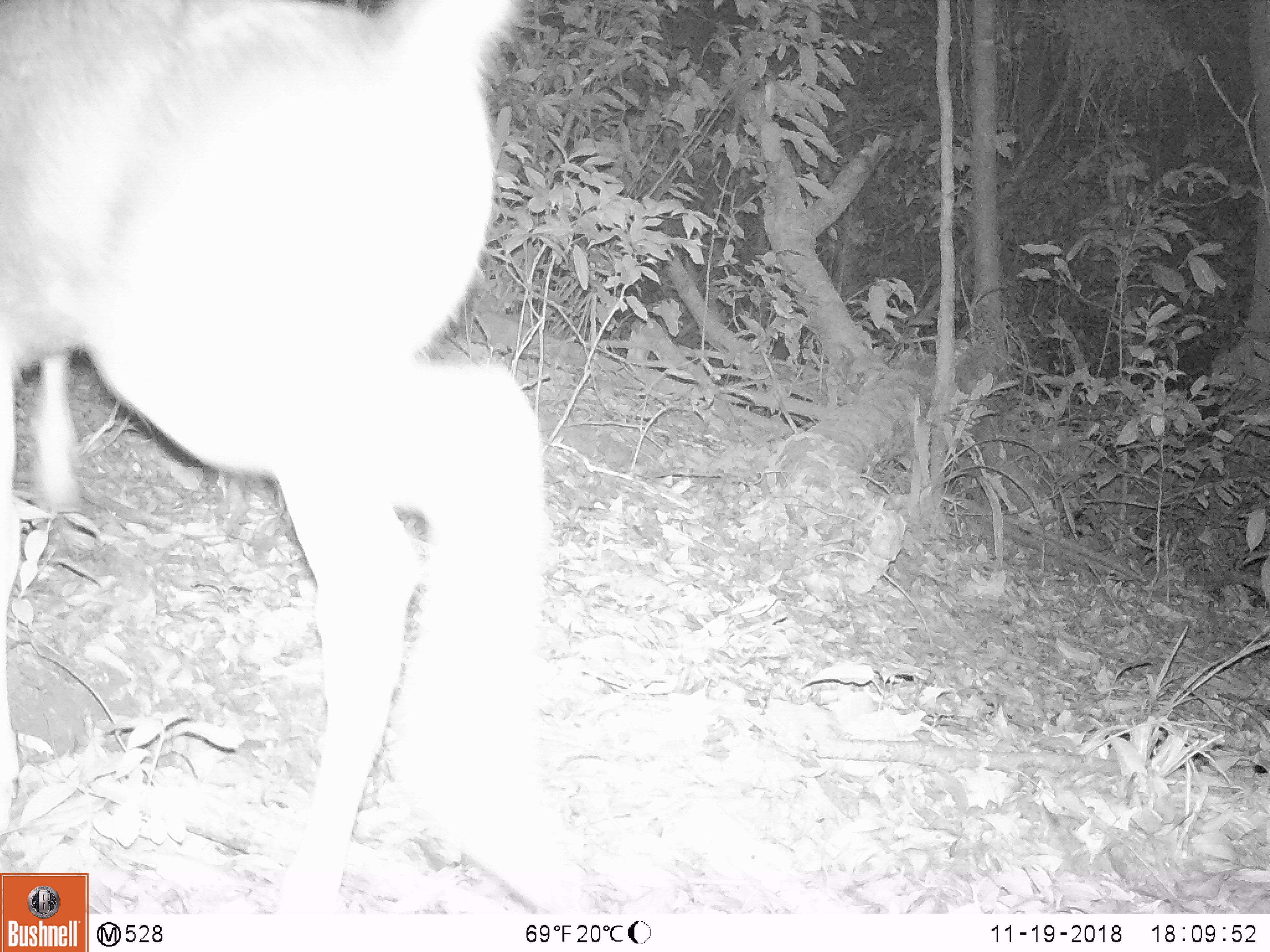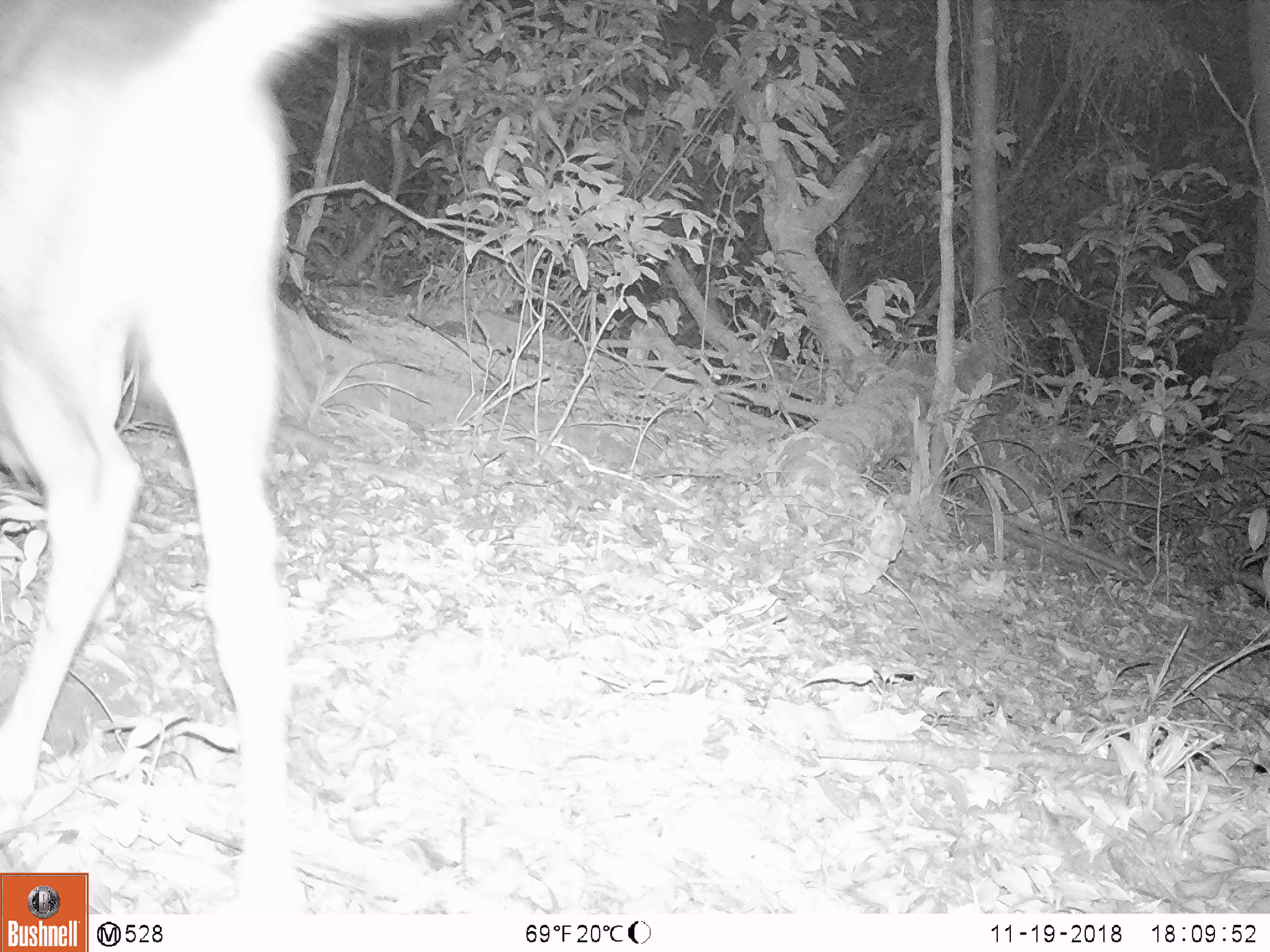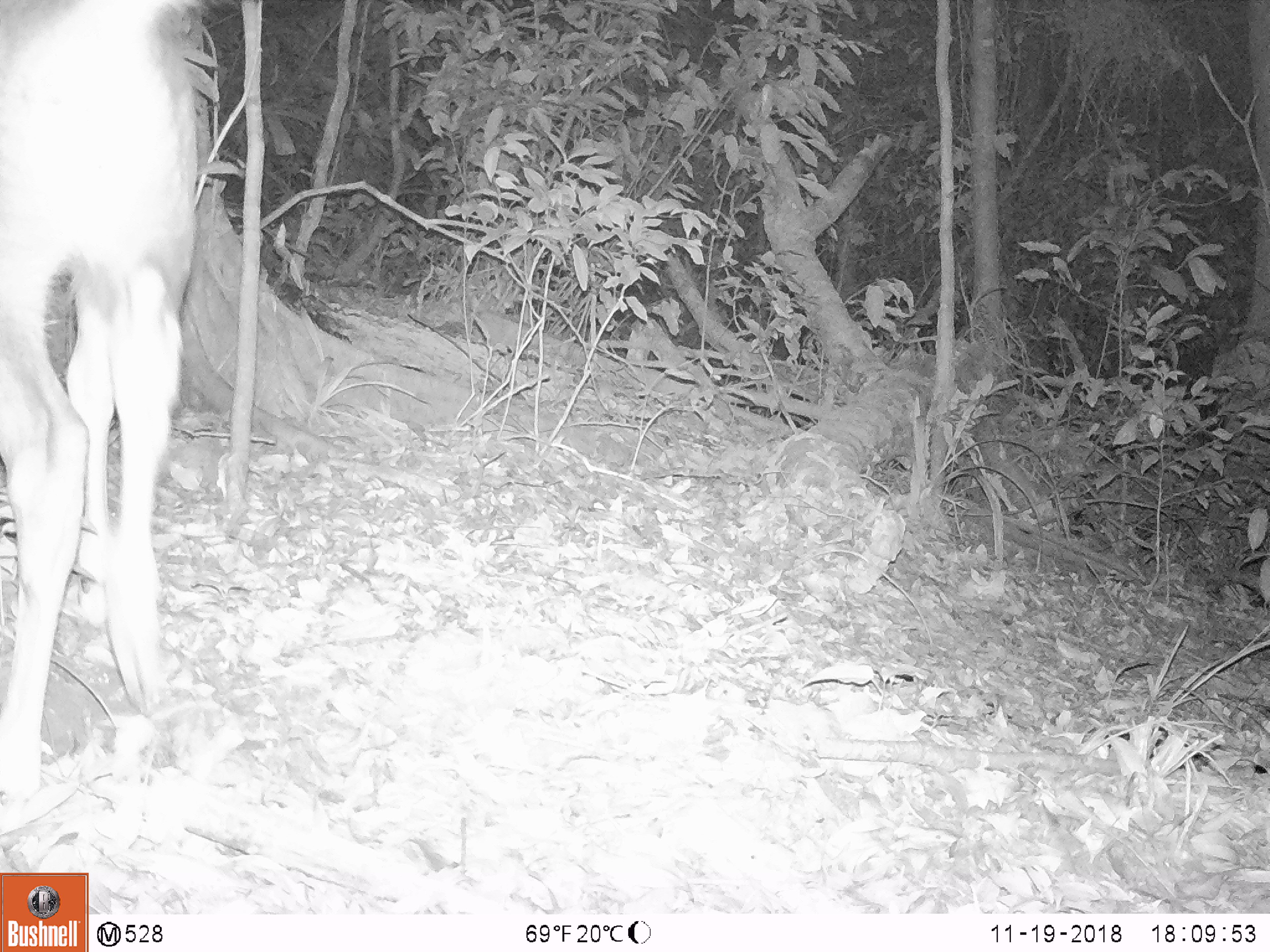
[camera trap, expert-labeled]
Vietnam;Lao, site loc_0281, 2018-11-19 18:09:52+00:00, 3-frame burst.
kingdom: Animalia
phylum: Chordata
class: Mammalia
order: Artiodactyla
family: Cervidae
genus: Rusa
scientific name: Rusa unicolor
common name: sambar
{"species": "sambar (Rusa unicolor)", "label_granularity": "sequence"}